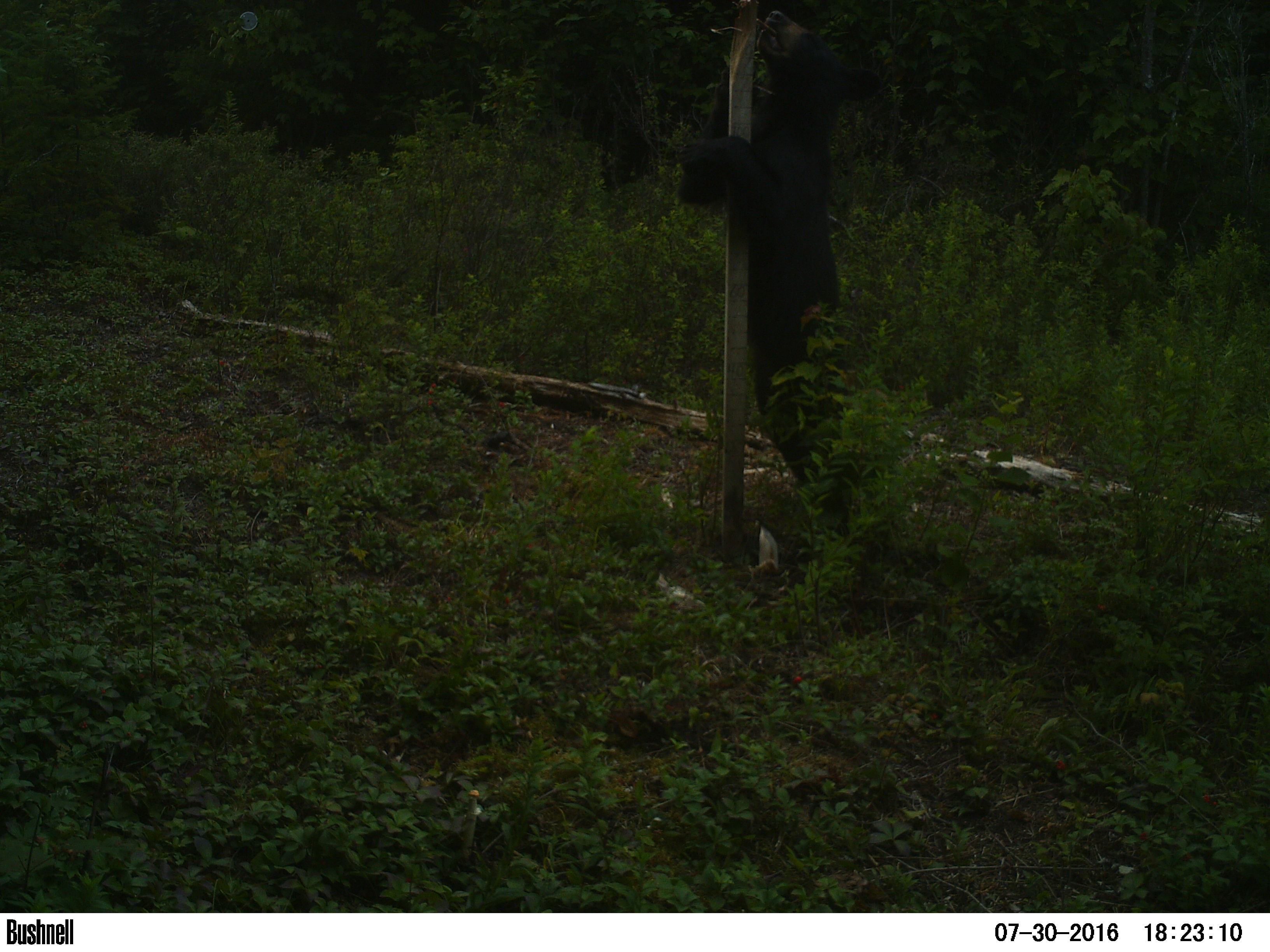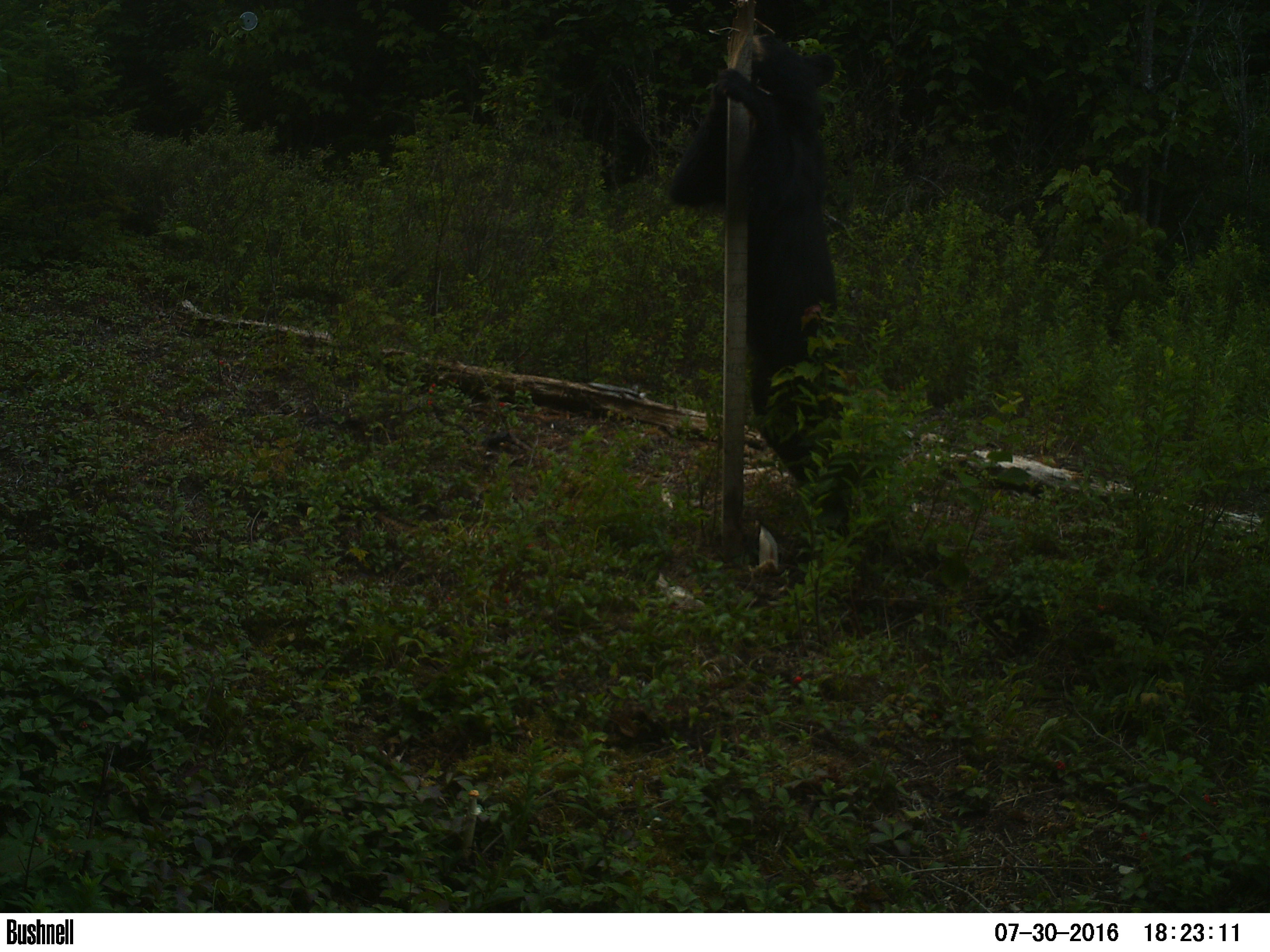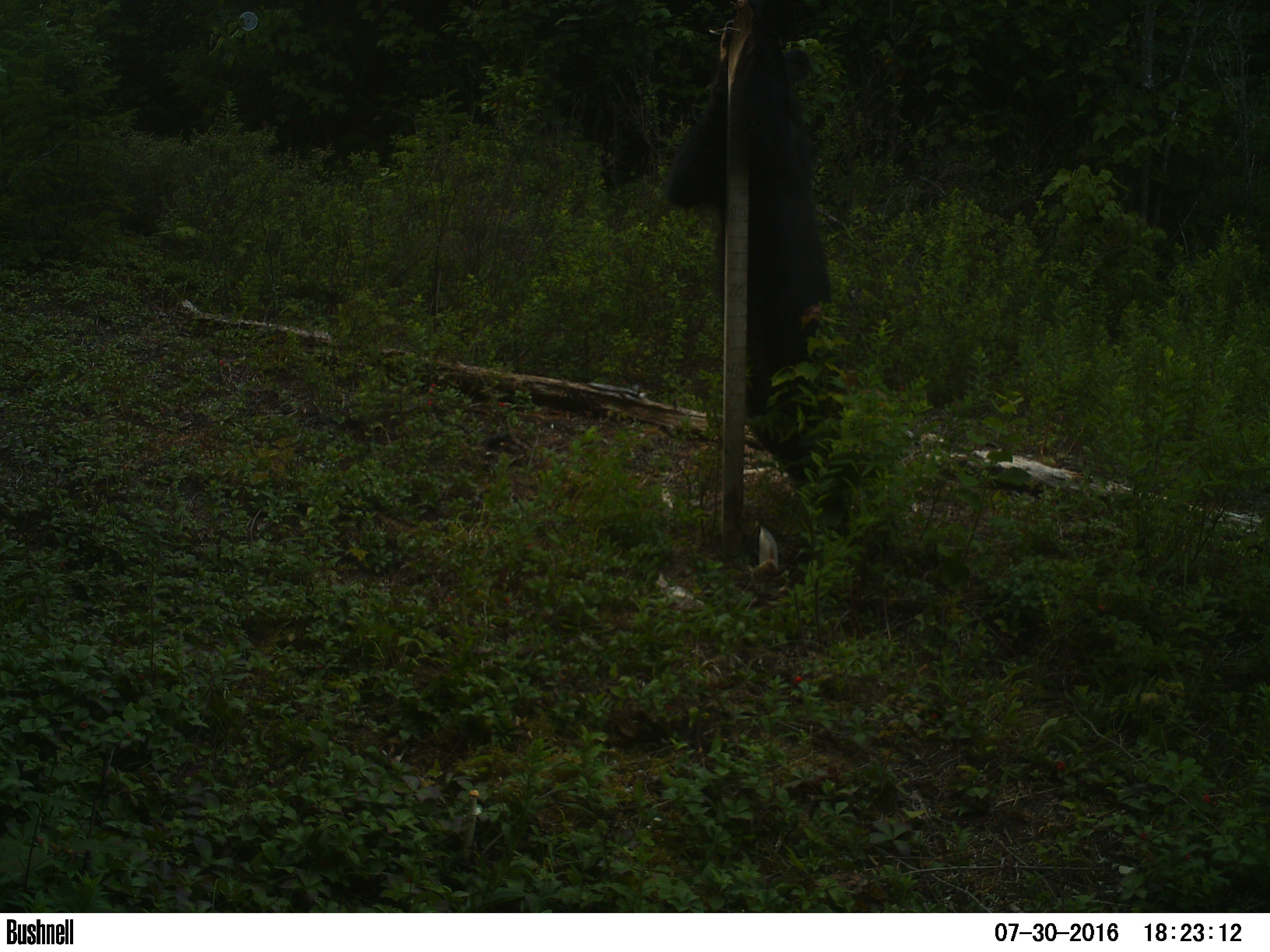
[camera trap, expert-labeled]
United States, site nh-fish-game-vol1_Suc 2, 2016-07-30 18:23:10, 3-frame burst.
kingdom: Animalia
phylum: Chordata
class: Mammalia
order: Carnivora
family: Ursidae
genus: Ursus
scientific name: Ursus americanus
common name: black bear